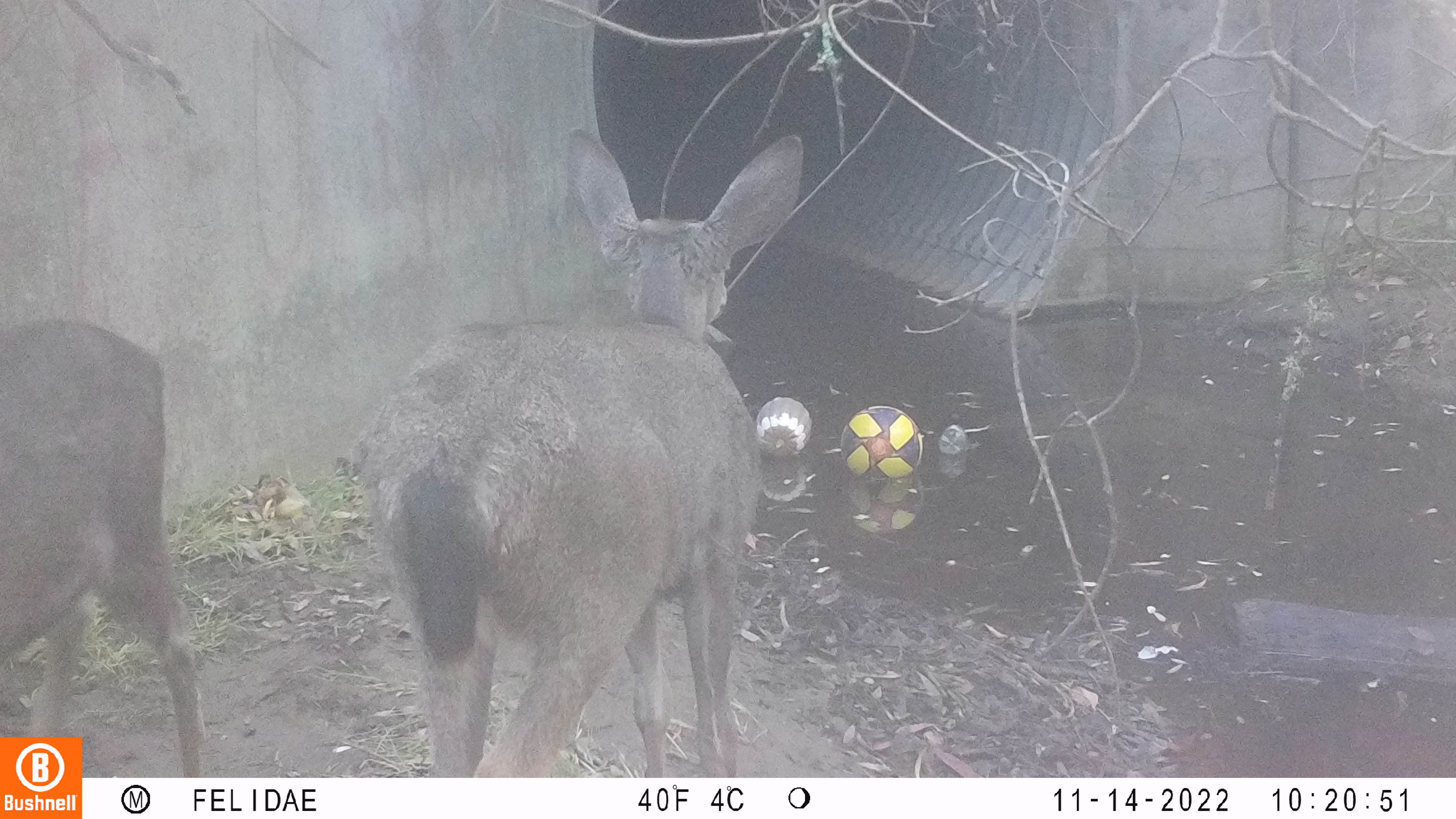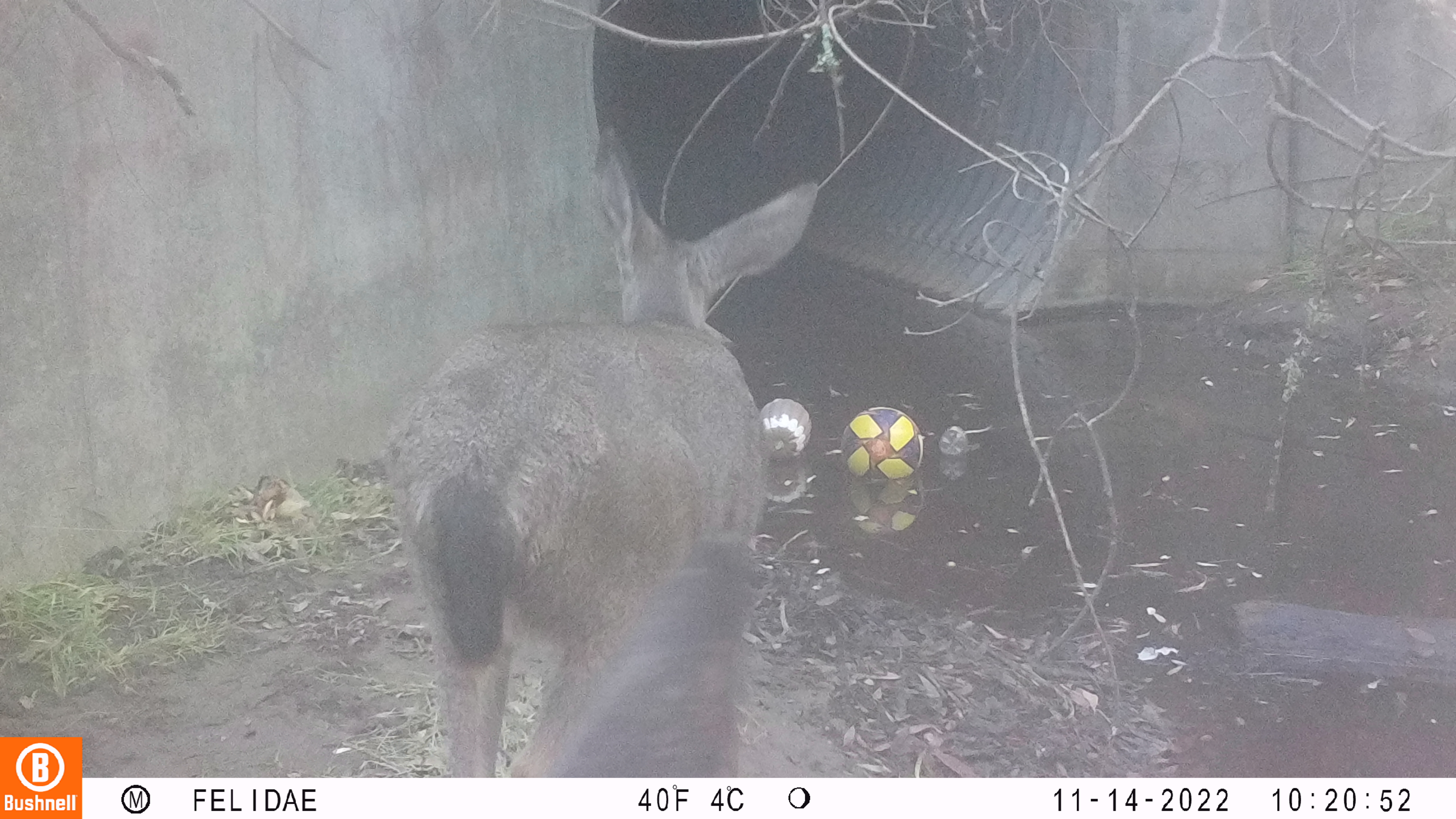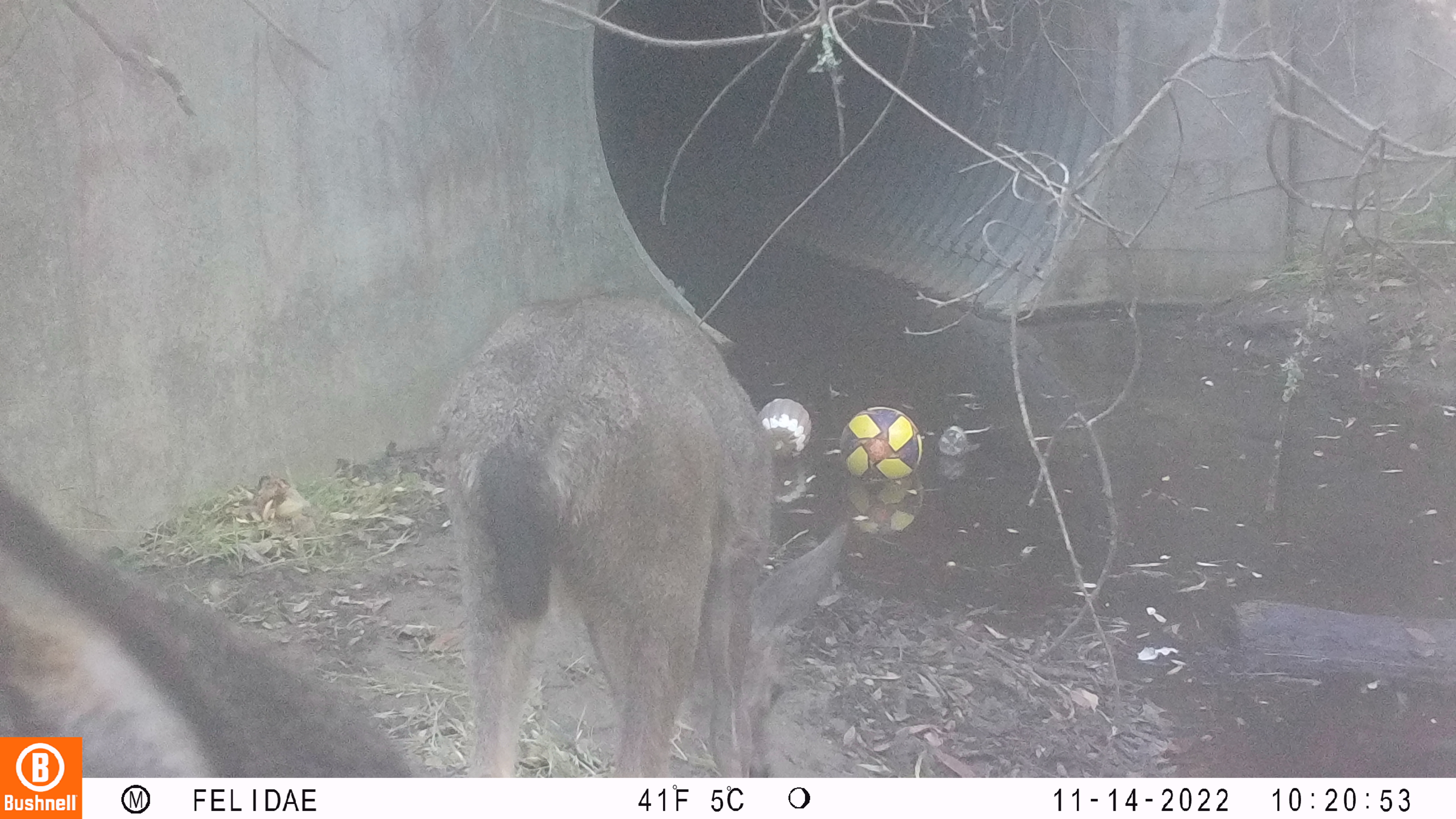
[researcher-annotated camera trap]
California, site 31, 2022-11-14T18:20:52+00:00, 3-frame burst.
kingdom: Animalia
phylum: Chordata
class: Mammalia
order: Artiodactyla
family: Cervidae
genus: Odocoileus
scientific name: Odocoileus hemionus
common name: mule deer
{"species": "mule deer (Odocoileus hemionus)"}